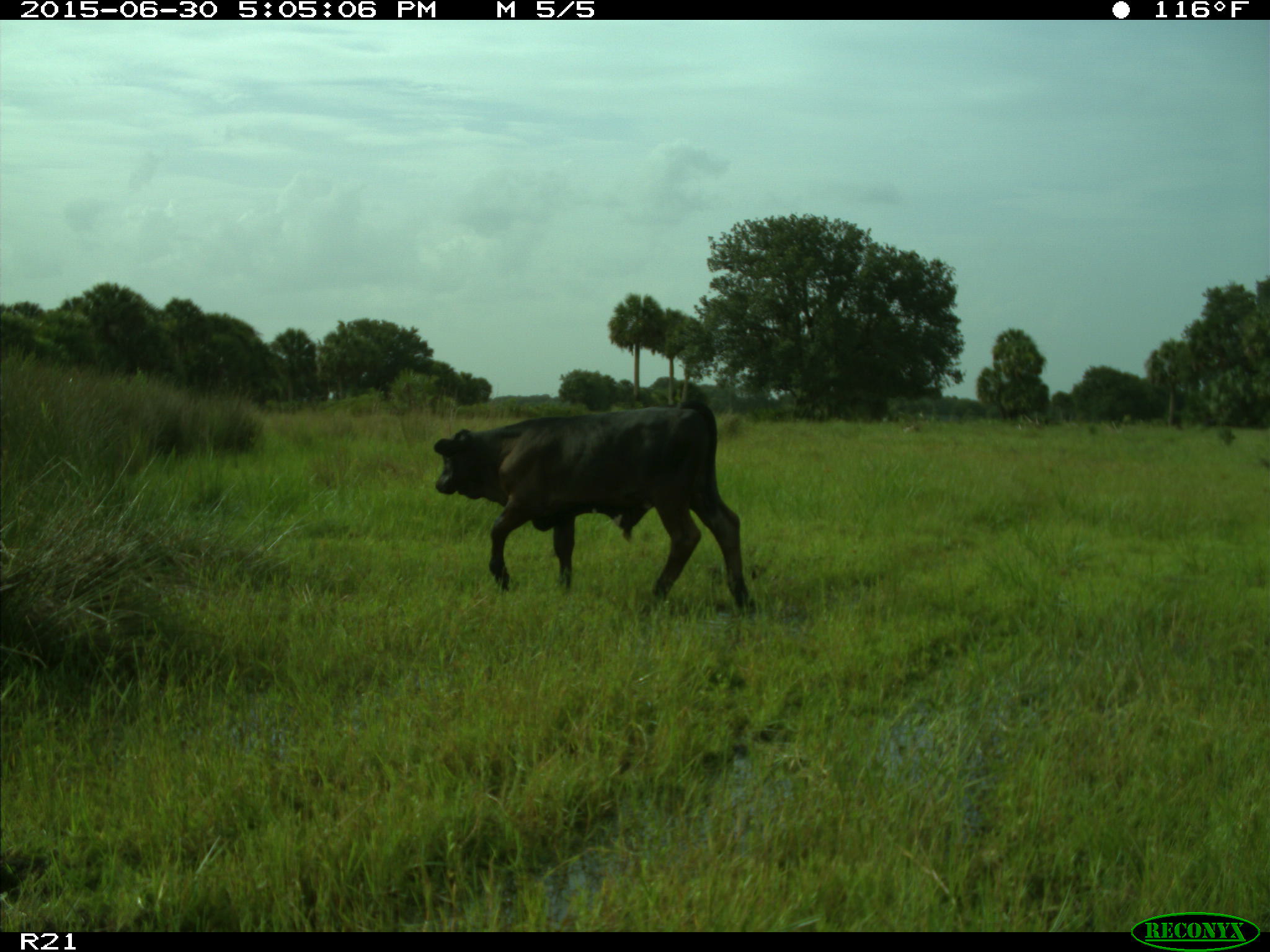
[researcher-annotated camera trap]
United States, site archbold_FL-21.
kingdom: Animalia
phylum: Chordata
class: Mammalia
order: Artiodactyla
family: Bovidae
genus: Bos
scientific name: Bos taurus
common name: domestic cow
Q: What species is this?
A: Bos taurus (domestic cow).